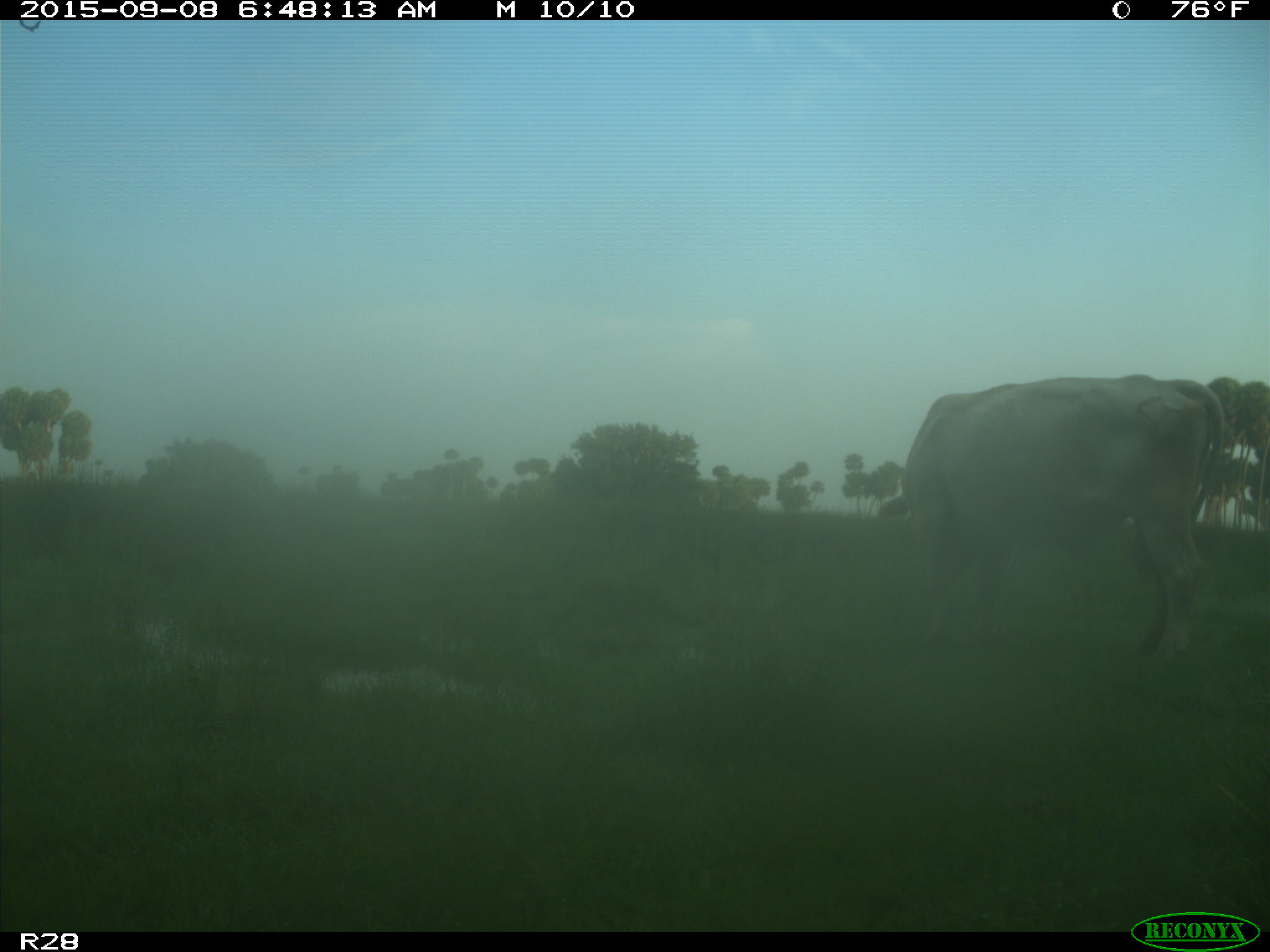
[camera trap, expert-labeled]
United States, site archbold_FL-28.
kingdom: Animalia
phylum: Chordata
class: Mammalia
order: Artiodactyla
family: Bovidae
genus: Bos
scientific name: Bos taurus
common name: domestic cow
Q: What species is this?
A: Bos taurus (domestic cow).